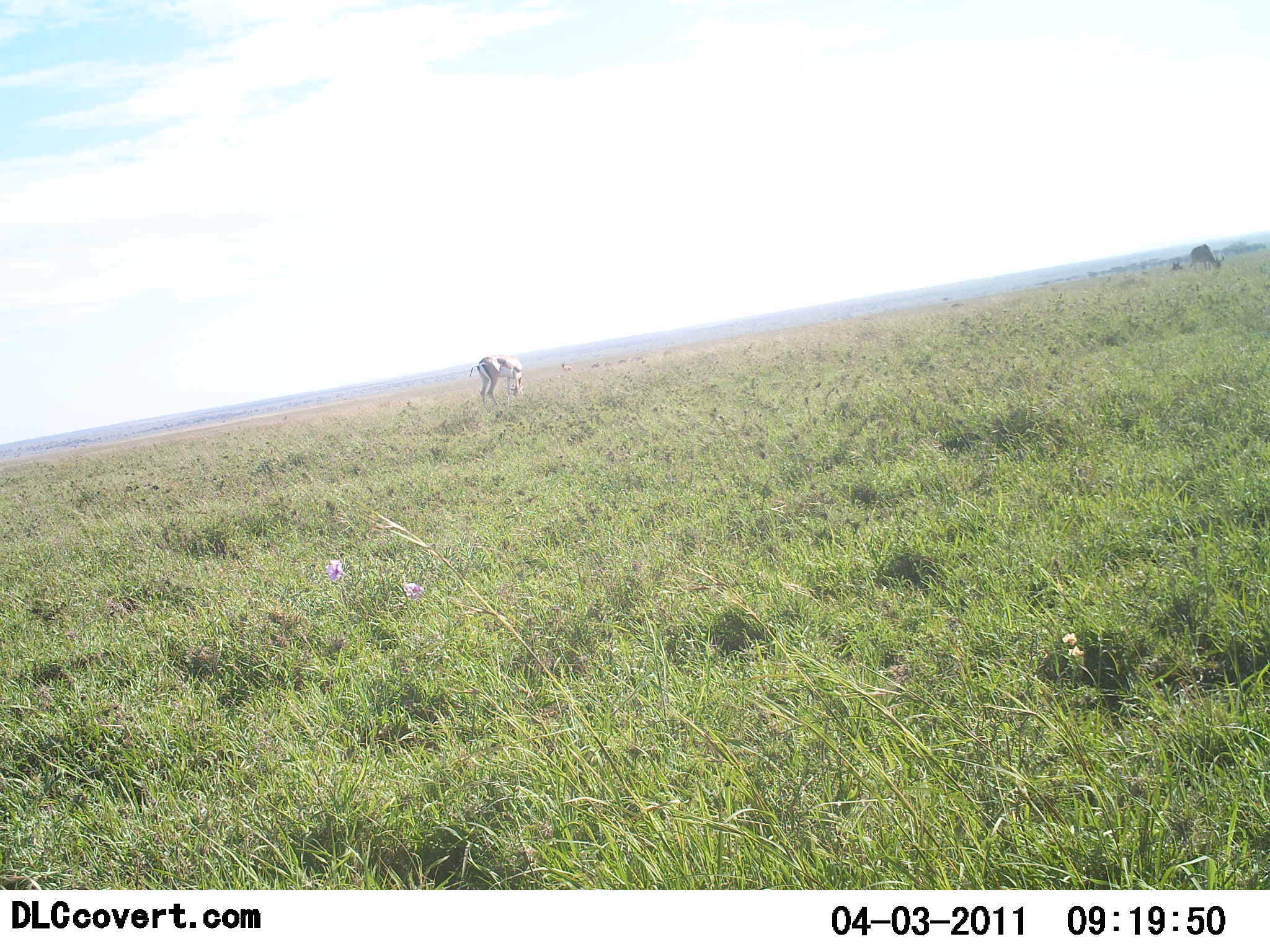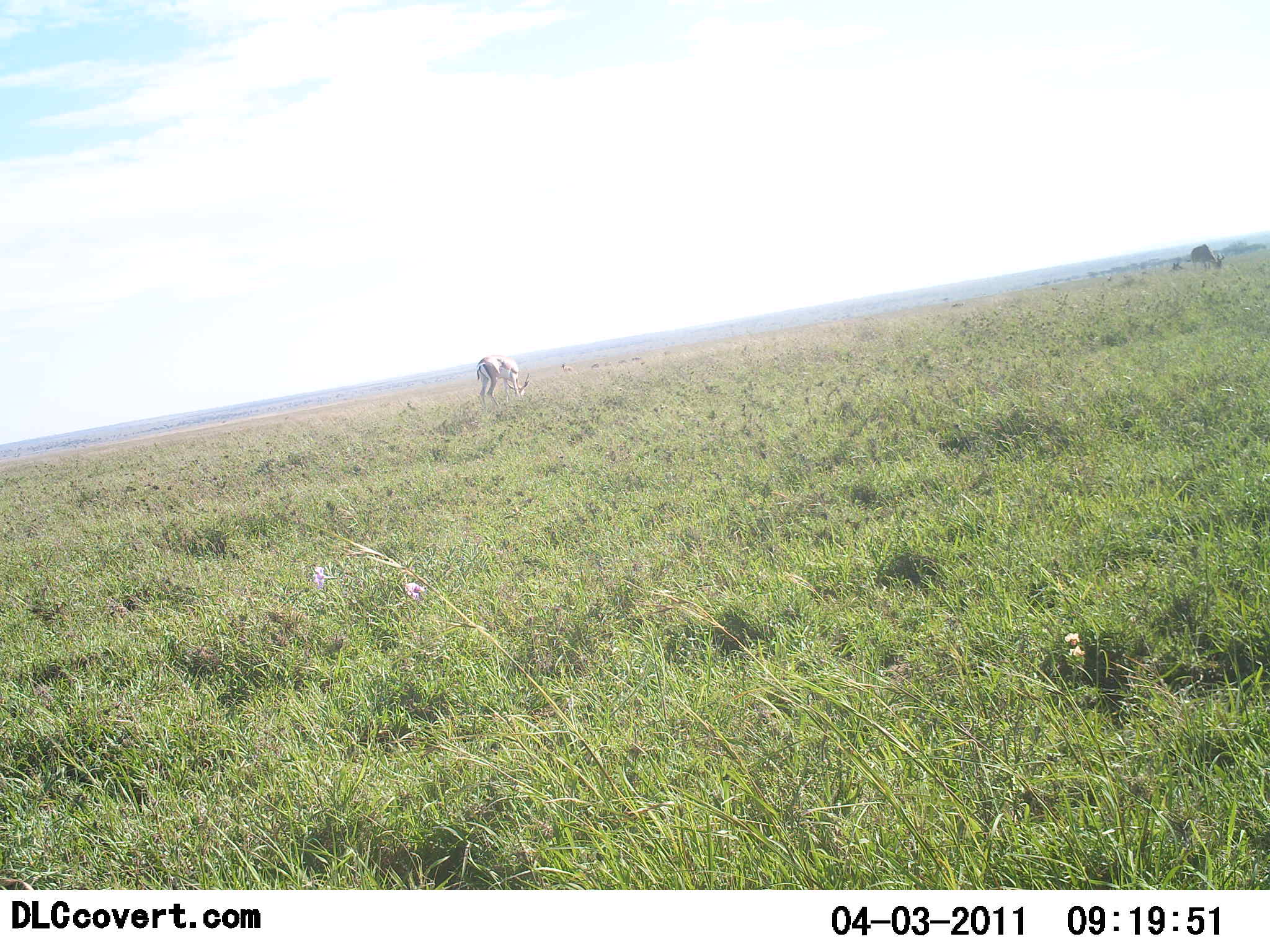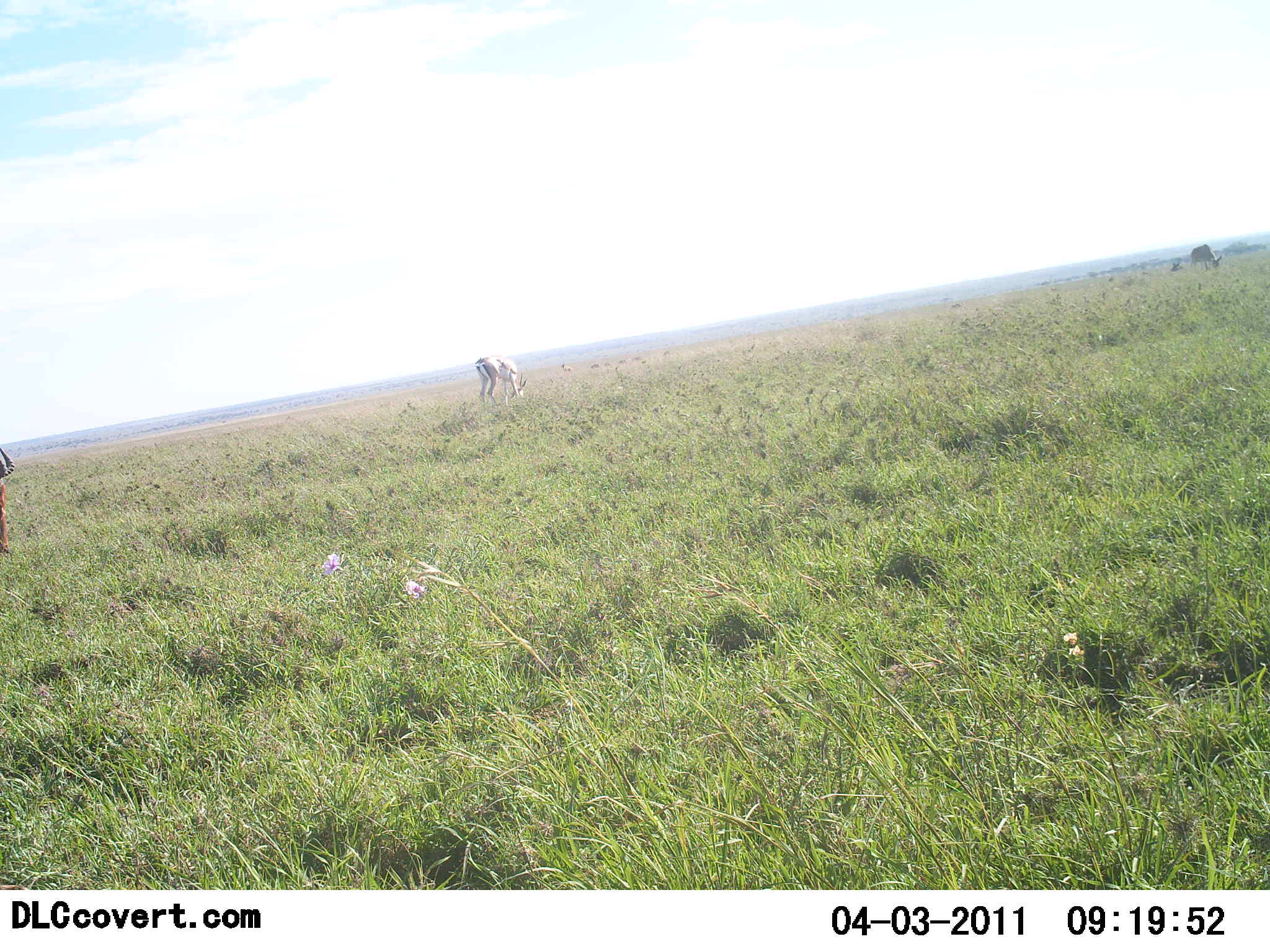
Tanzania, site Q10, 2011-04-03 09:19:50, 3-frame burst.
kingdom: Animalia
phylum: Chordata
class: Mammalia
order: Artiodactyla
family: Bovidae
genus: Eudorcas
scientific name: Eudorcas thomsonii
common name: thomson's gazelle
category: gazellethomsons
Gazellethomsons (thomson's gazelle) (Eudorcas thomsonii), count 3. Behavior (volunteer vote fractions): standing 30%, resting 0%, moving 20%, interacting 0%. Young present (vote fraction): 0%. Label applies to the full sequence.